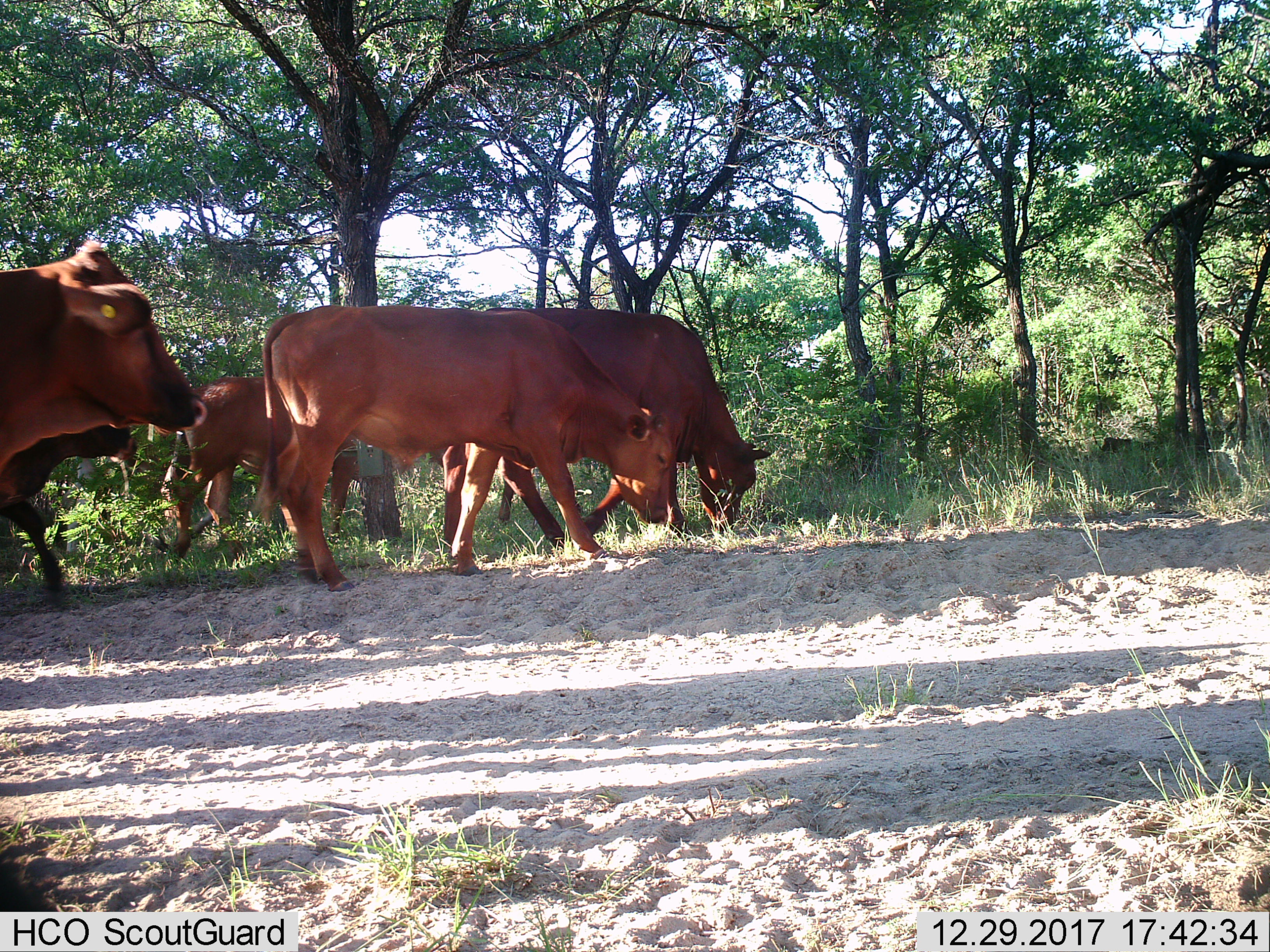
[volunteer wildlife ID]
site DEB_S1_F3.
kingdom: Animalia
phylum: Chordata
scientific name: Vertebrata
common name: domestic animal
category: domesticanimal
Domesticanimal (domestic animal) (Vertebrata), count 5. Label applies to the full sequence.